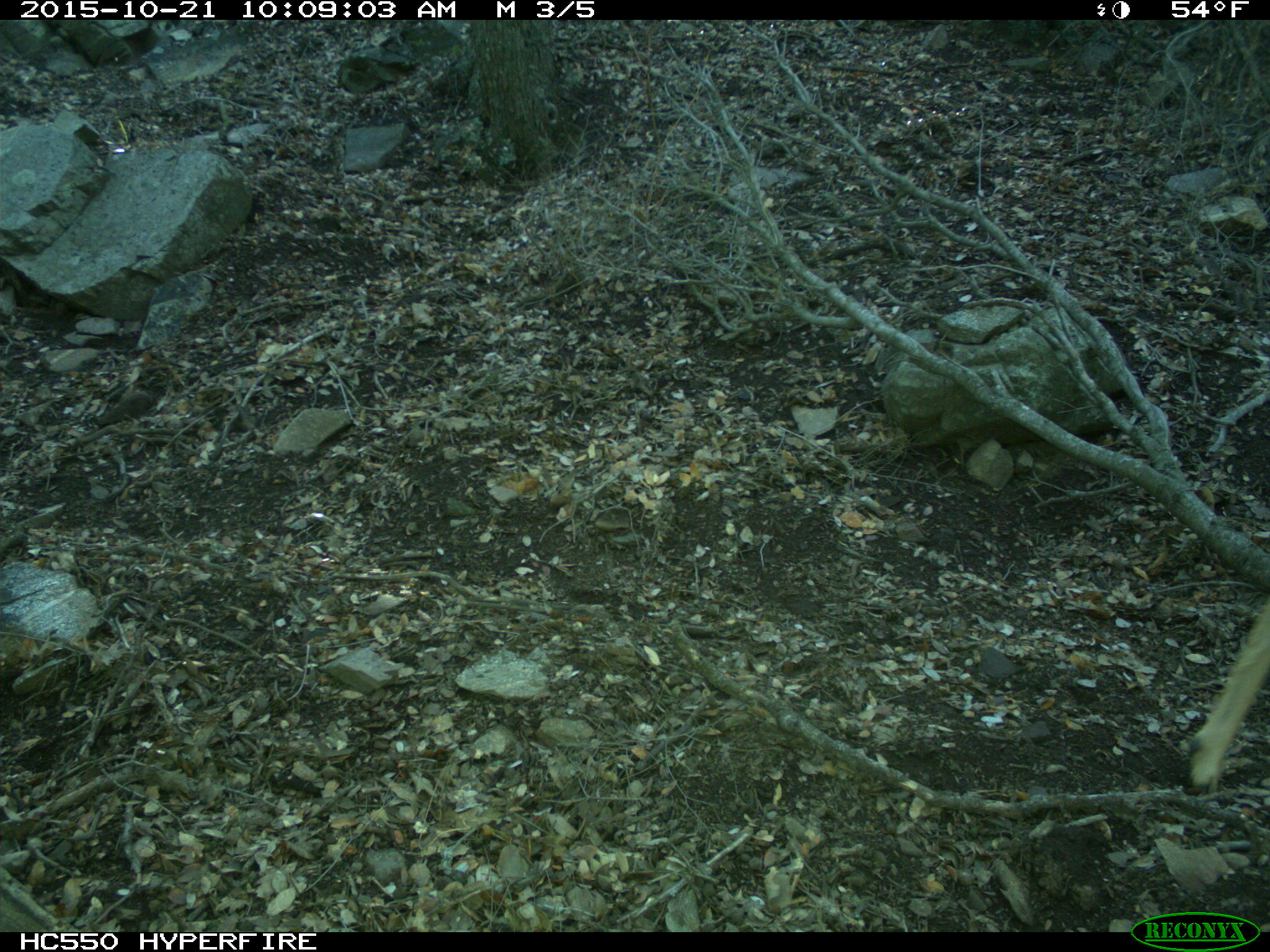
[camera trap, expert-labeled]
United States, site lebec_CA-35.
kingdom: Animalia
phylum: Chordata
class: Mammalia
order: Artiodactyla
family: Cervidae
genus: Odocoileus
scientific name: Odocoileus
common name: deer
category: unidentified deer